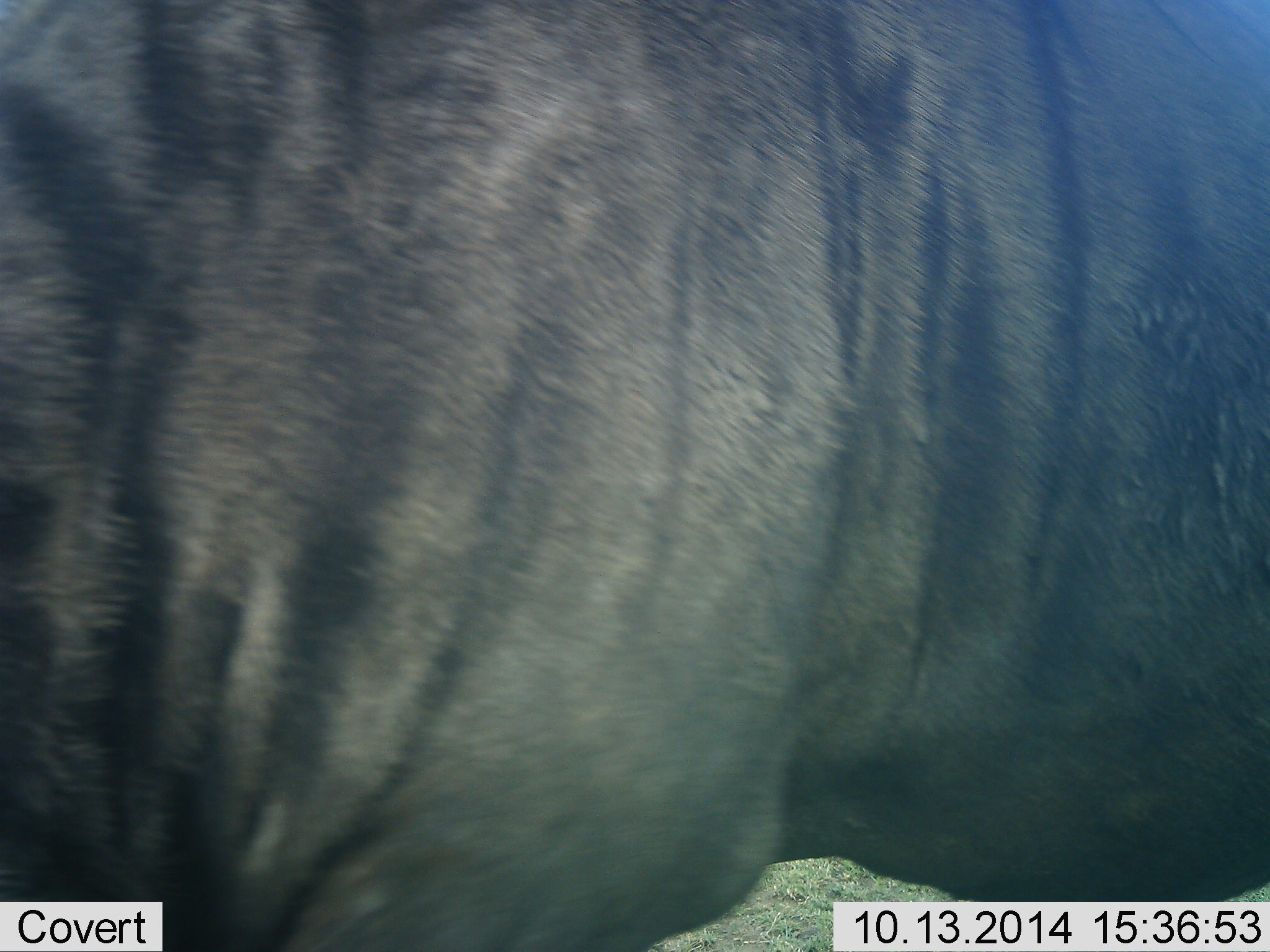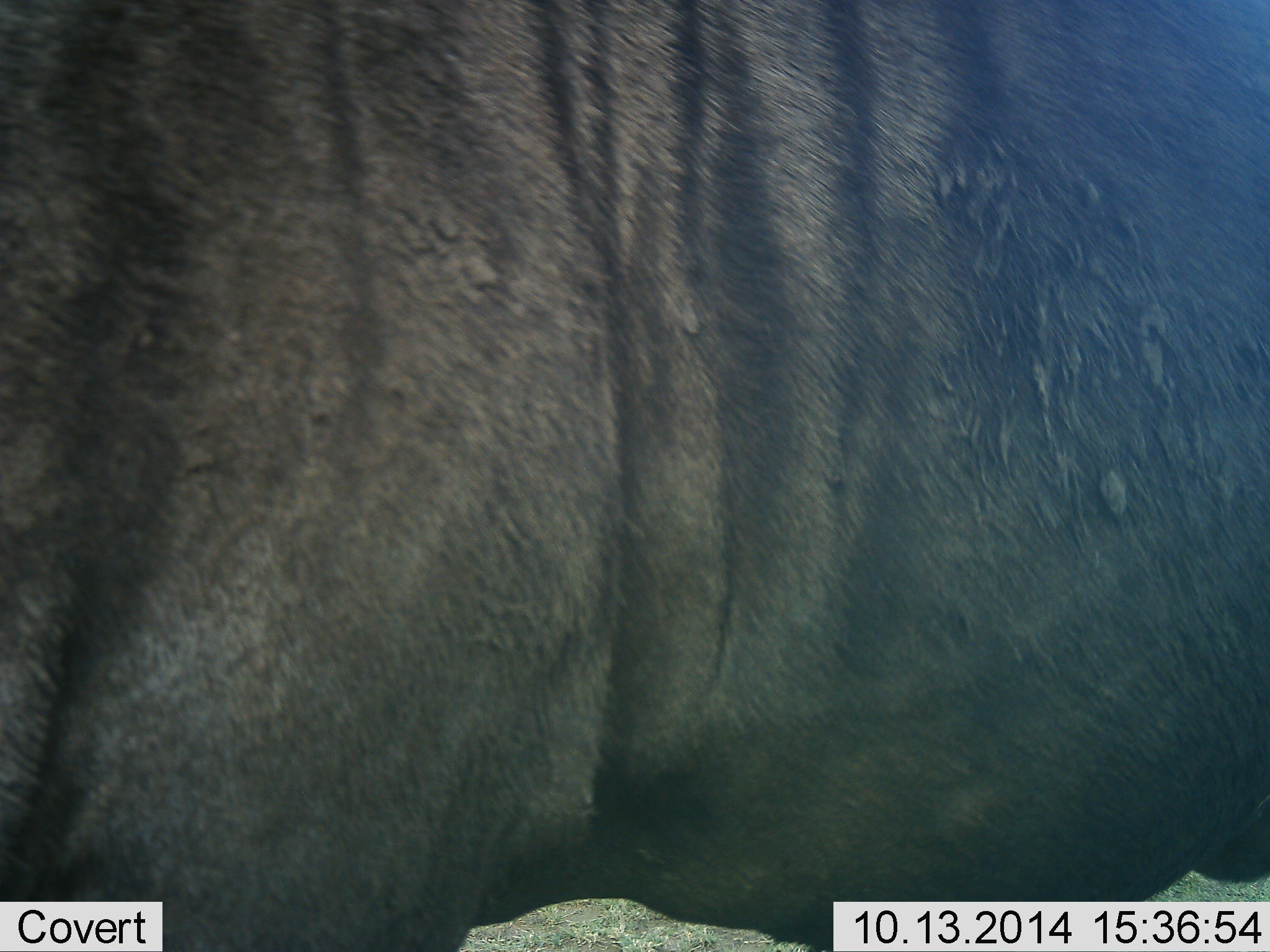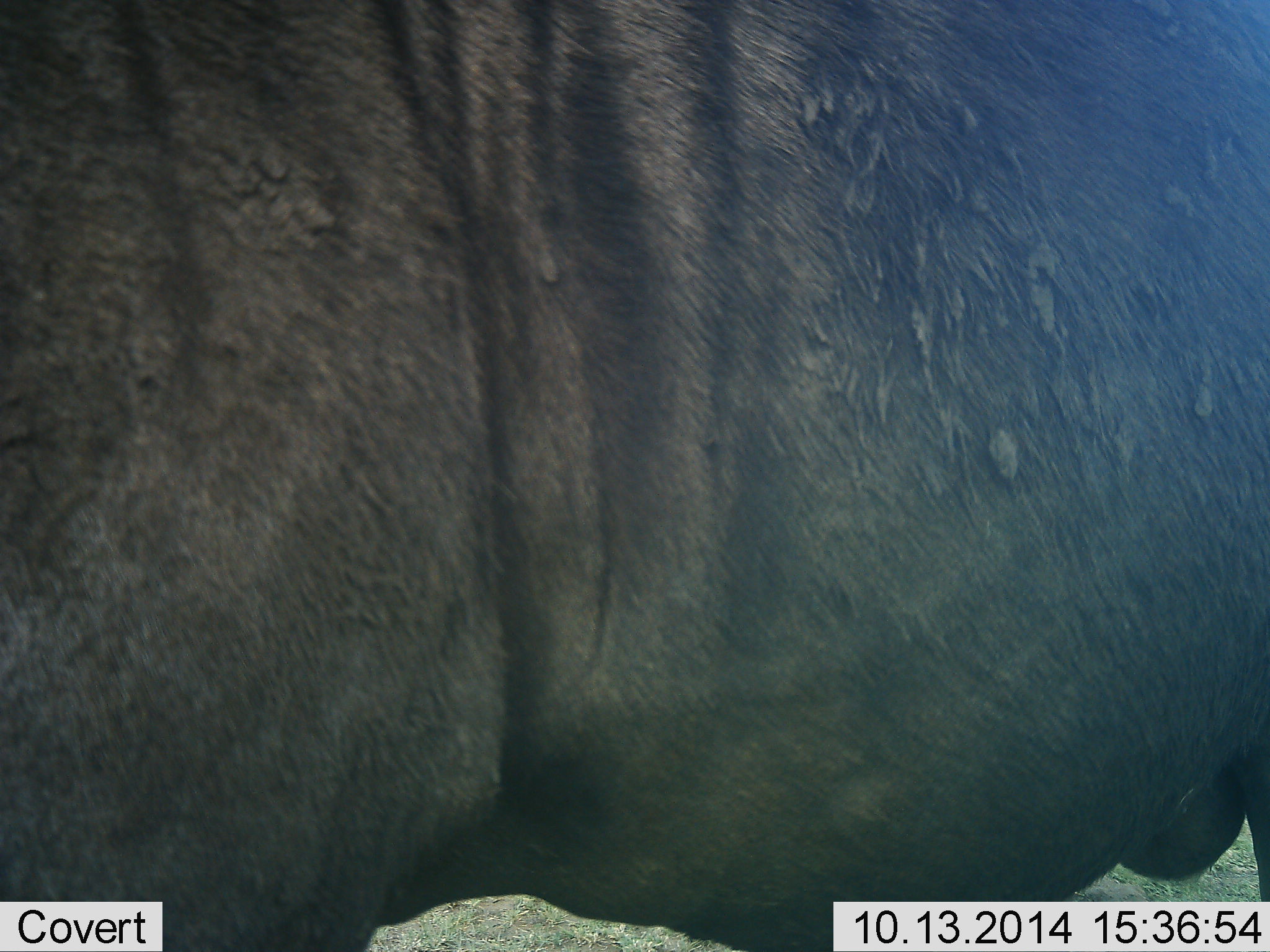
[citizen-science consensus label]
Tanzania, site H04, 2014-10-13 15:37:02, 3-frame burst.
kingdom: Animalia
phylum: Chordata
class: Mammalia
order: Artiodactyla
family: Bovidae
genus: Connochaetes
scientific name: Connochaetes taurinus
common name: blue wildebeest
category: wildebeest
Wildebeest (blue wildebeest) (Connochaetes taurinus), count 1. Behavior (volunteer vote fractions): standing 50%, resting 0%, moving 50%, interacting 0%. Young present (vote fraction): 0%. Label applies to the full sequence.